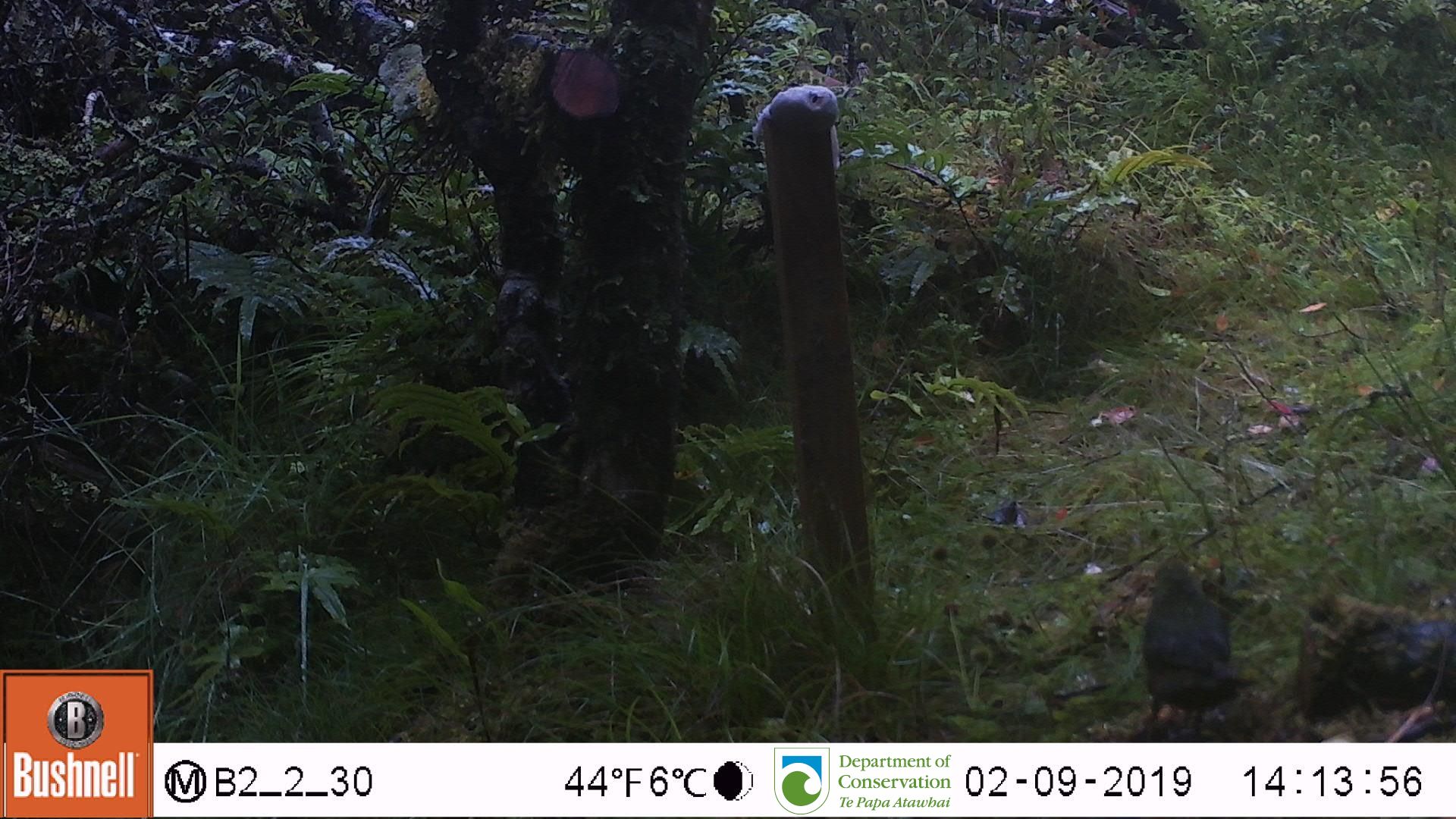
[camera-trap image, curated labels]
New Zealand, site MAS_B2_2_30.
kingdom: Animalia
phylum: Chordata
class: Aves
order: Psittaciformes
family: Psittaculidae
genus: Cyanoramphus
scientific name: Cyanoramphus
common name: parakeet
Parakeet (Cyanoramphus).